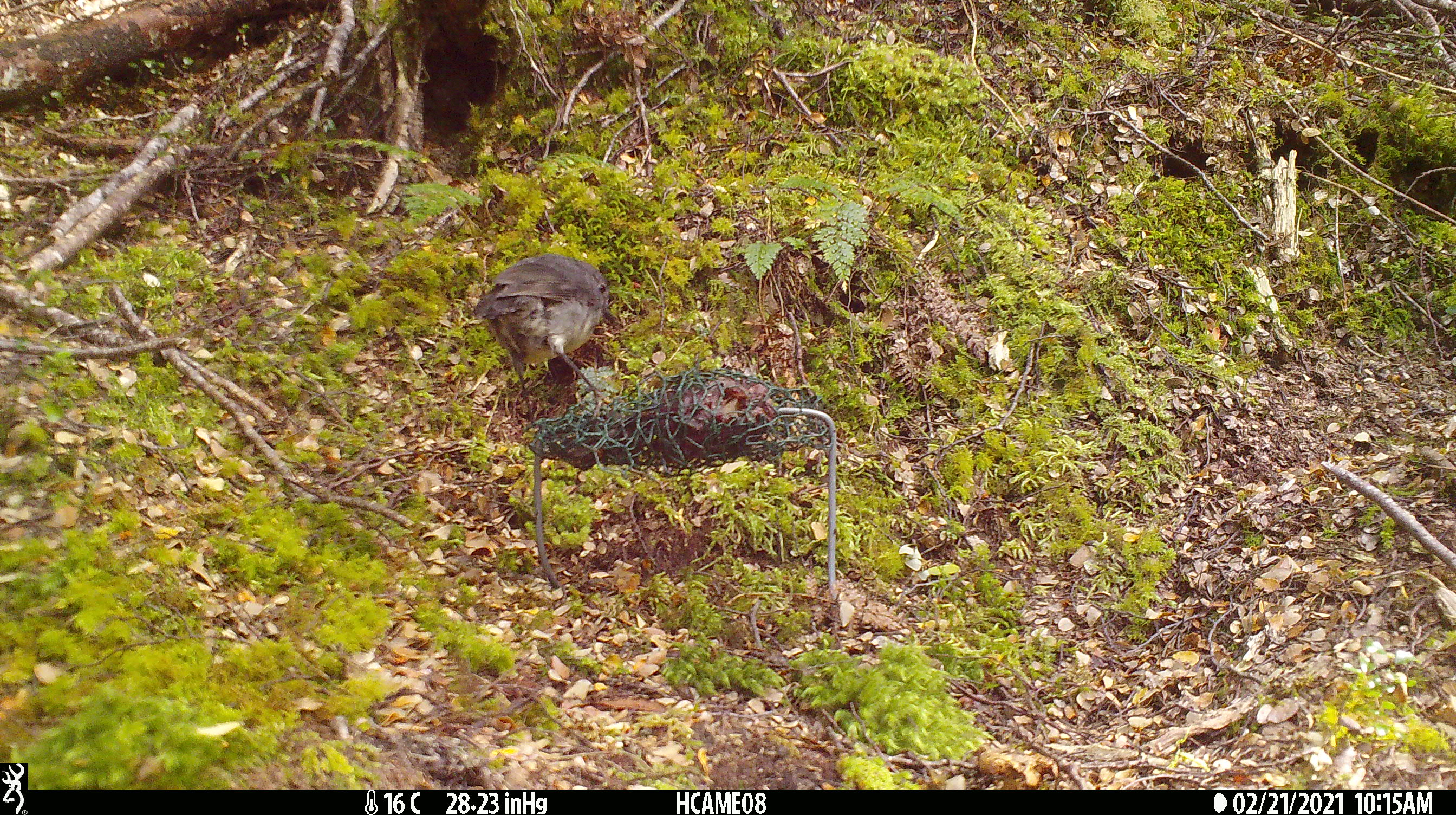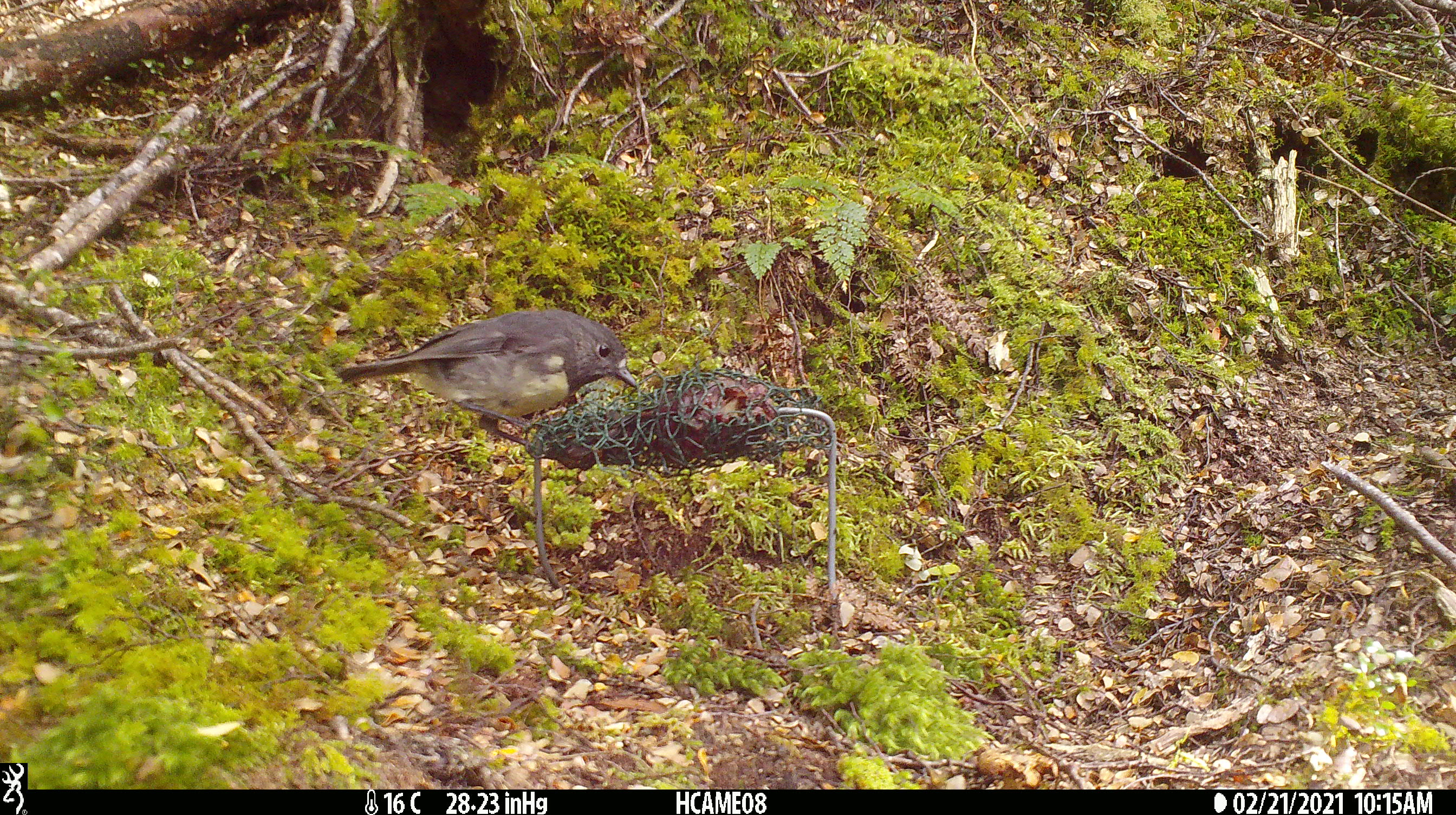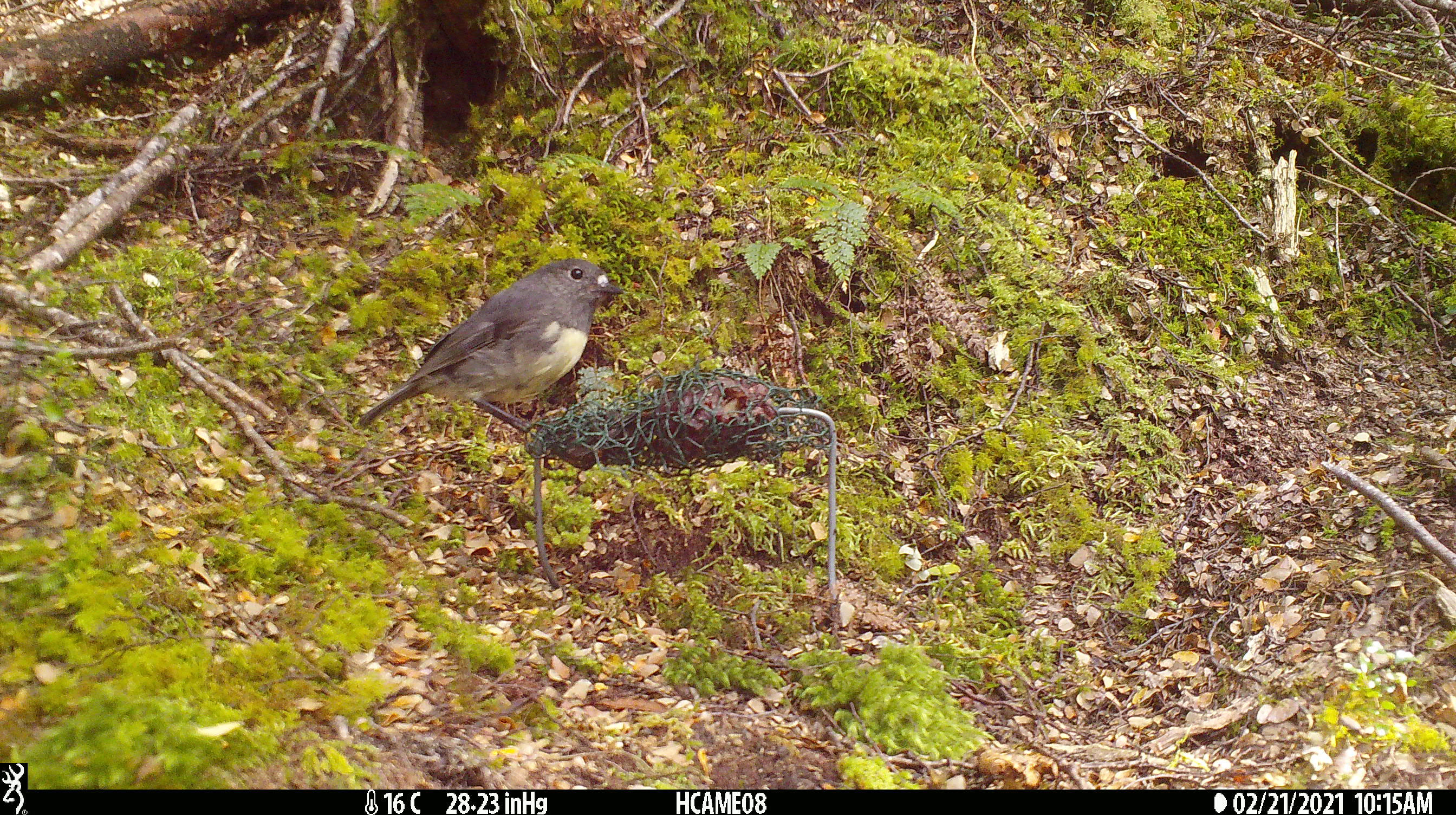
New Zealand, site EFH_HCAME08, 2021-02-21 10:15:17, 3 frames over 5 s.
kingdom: Animalia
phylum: Chordata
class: Aves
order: Passeriformes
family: Petroicidae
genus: Petroica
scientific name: Petroica australis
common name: new zealand robin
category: robin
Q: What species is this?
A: Robin (new zealand robin) (Petroica australis).